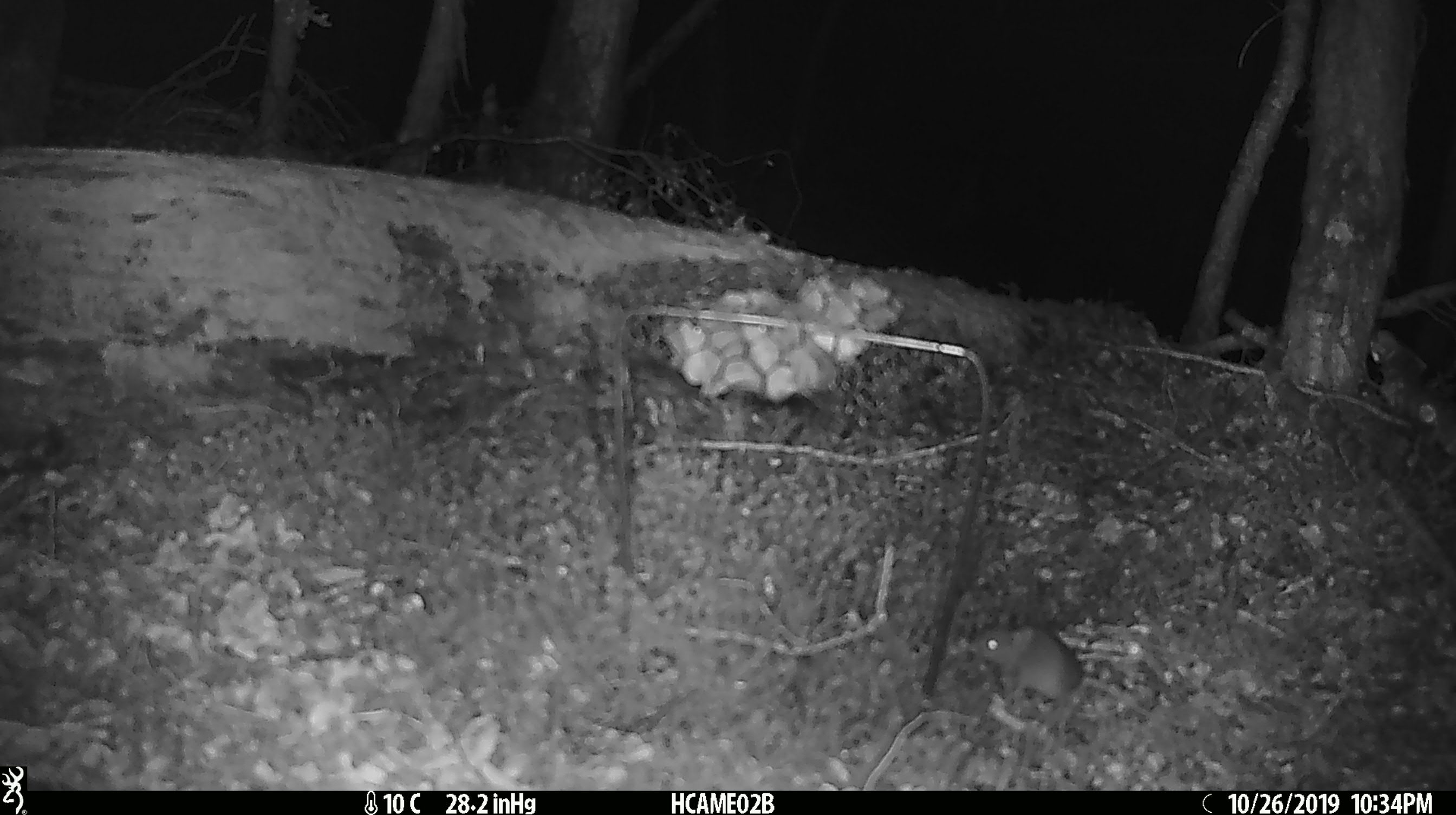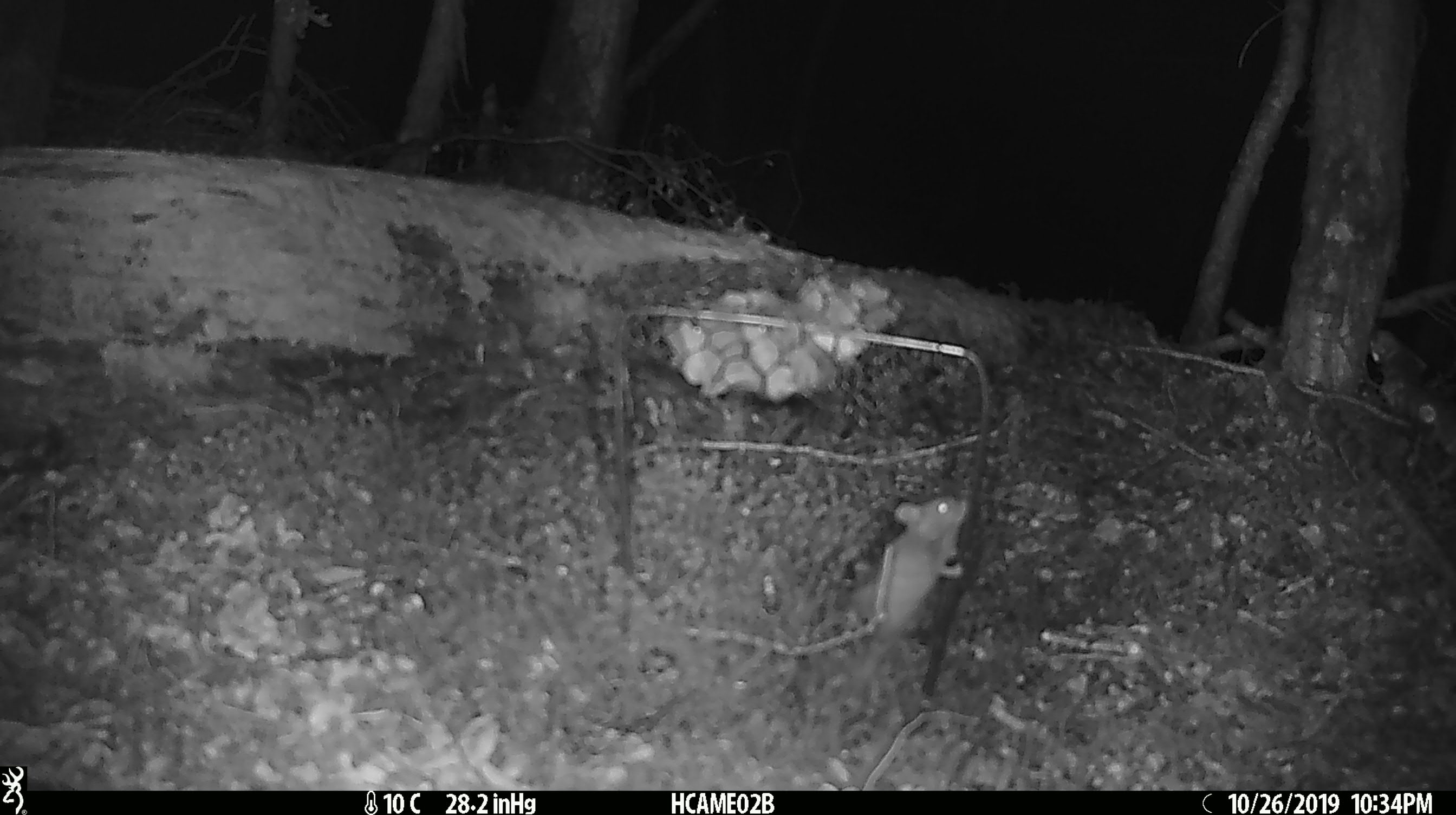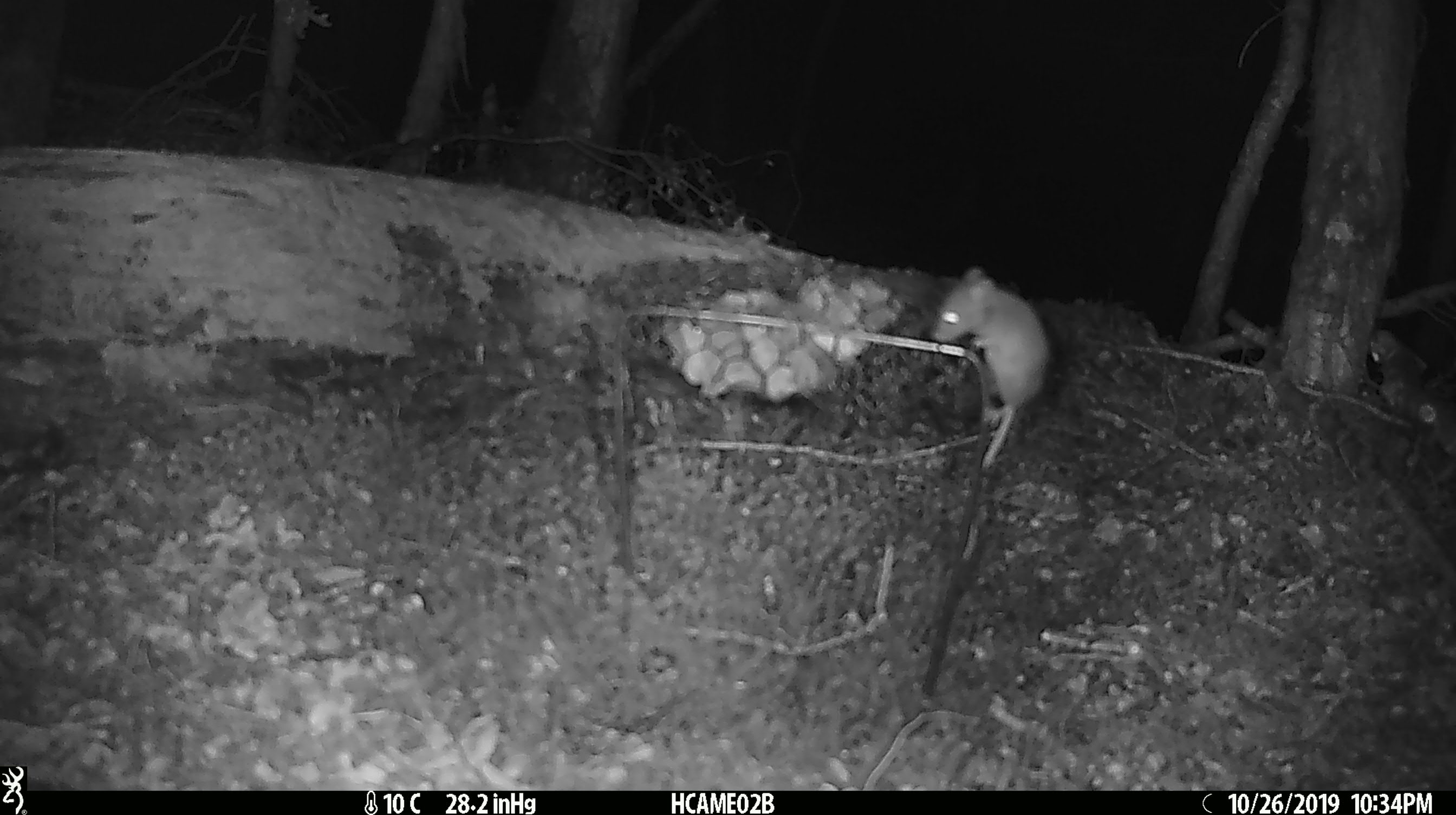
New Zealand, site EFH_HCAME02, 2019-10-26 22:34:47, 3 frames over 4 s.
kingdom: Animalia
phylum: Chordata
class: Mammalia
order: Rodentia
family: Muridae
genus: Mus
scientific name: Mus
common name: mouse